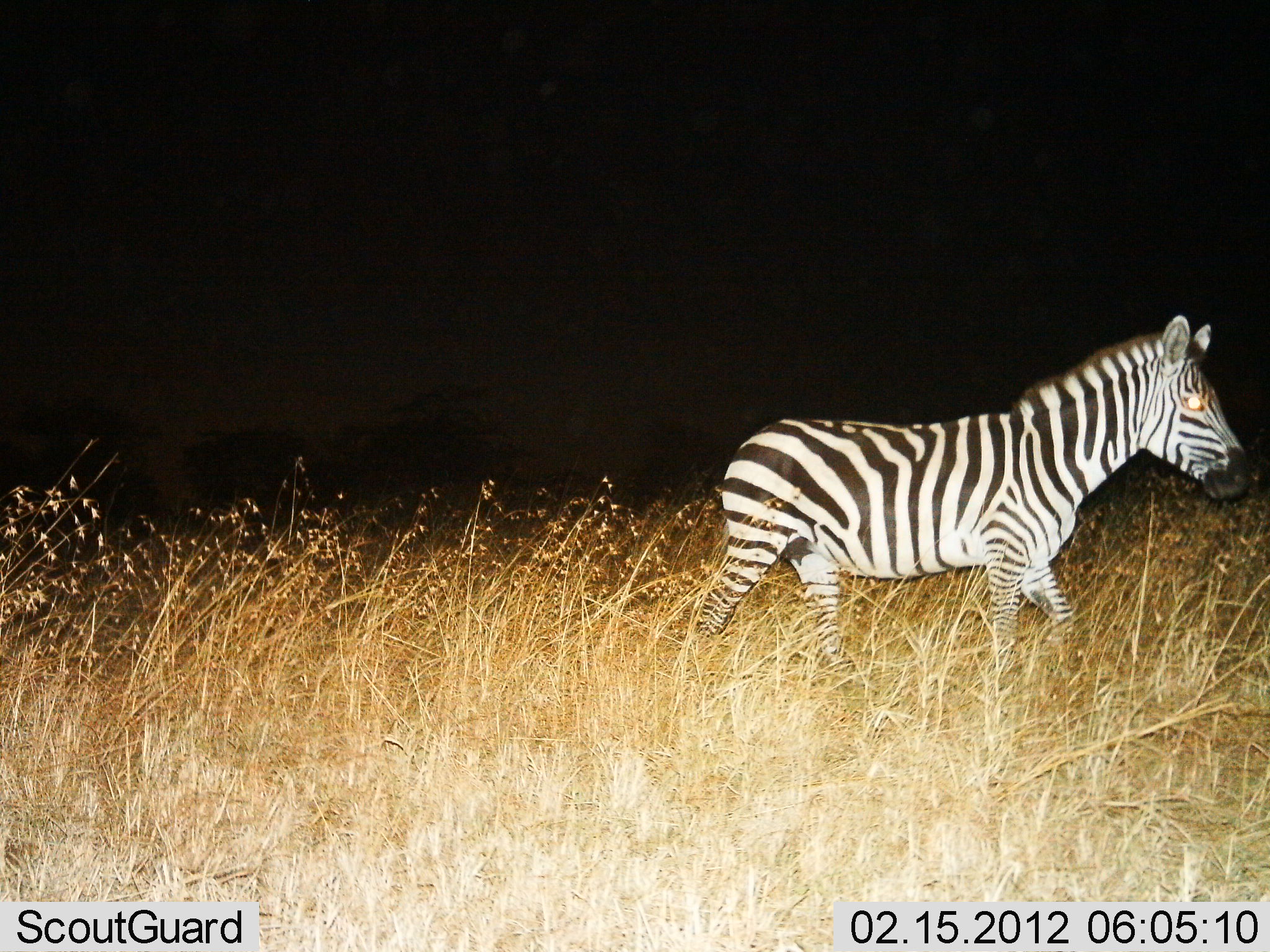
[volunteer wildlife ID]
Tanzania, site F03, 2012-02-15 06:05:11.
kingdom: Animalia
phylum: Chordata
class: Mammalia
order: Perissodactyla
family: Equidae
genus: Equus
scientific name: Equus quagga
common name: plains zebra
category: zebra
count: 1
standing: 6%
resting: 0%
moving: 94%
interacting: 0%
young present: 0%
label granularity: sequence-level